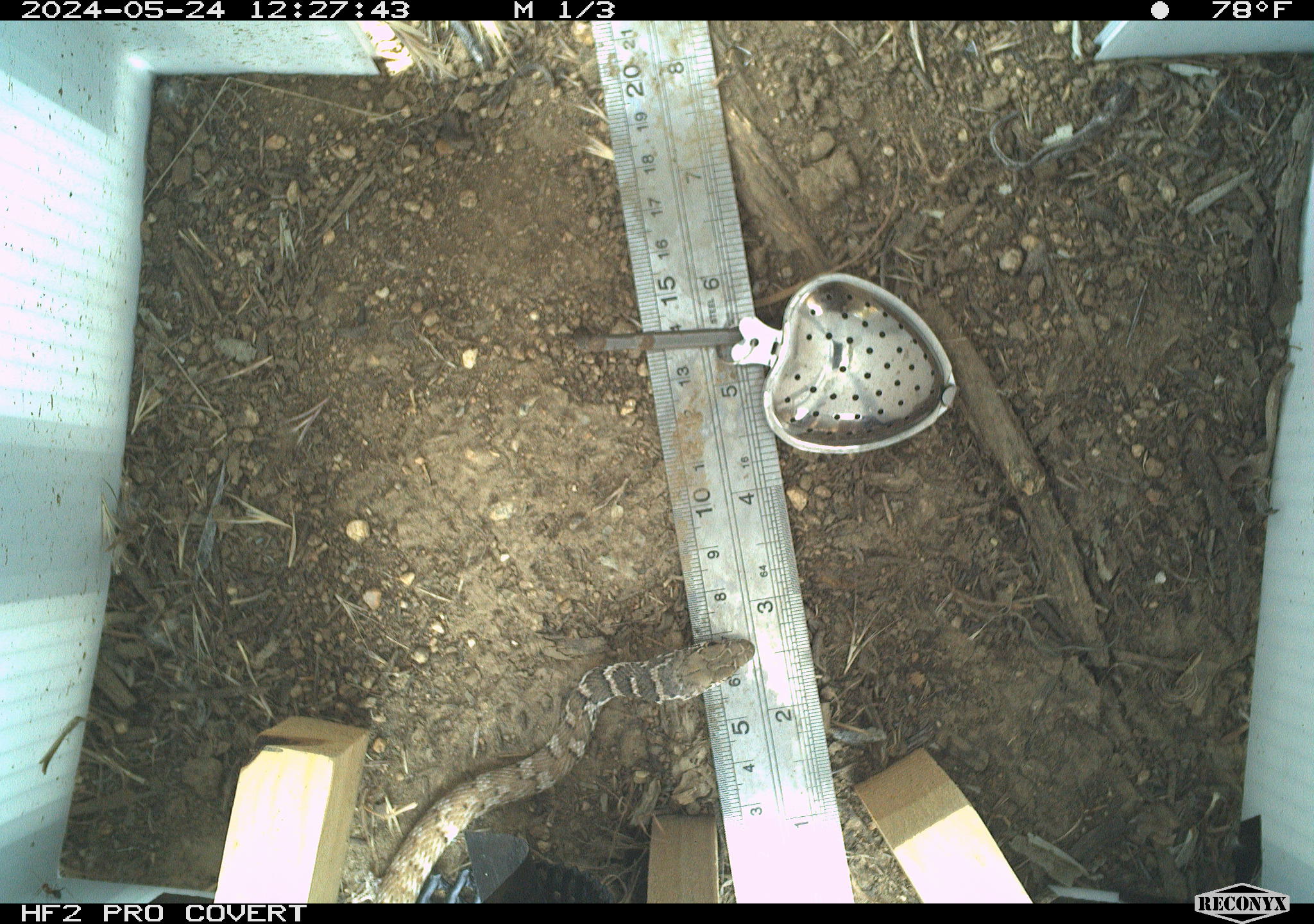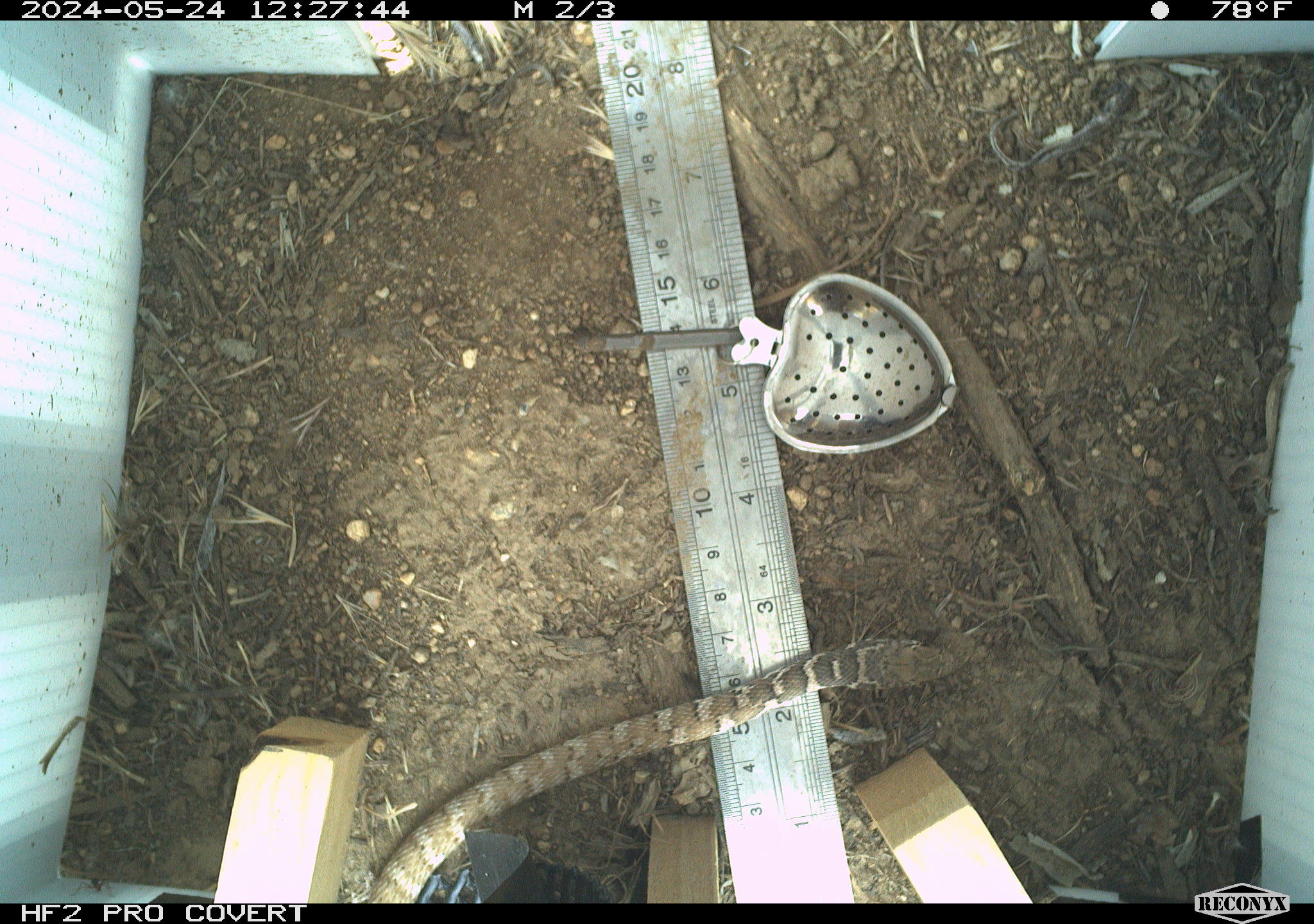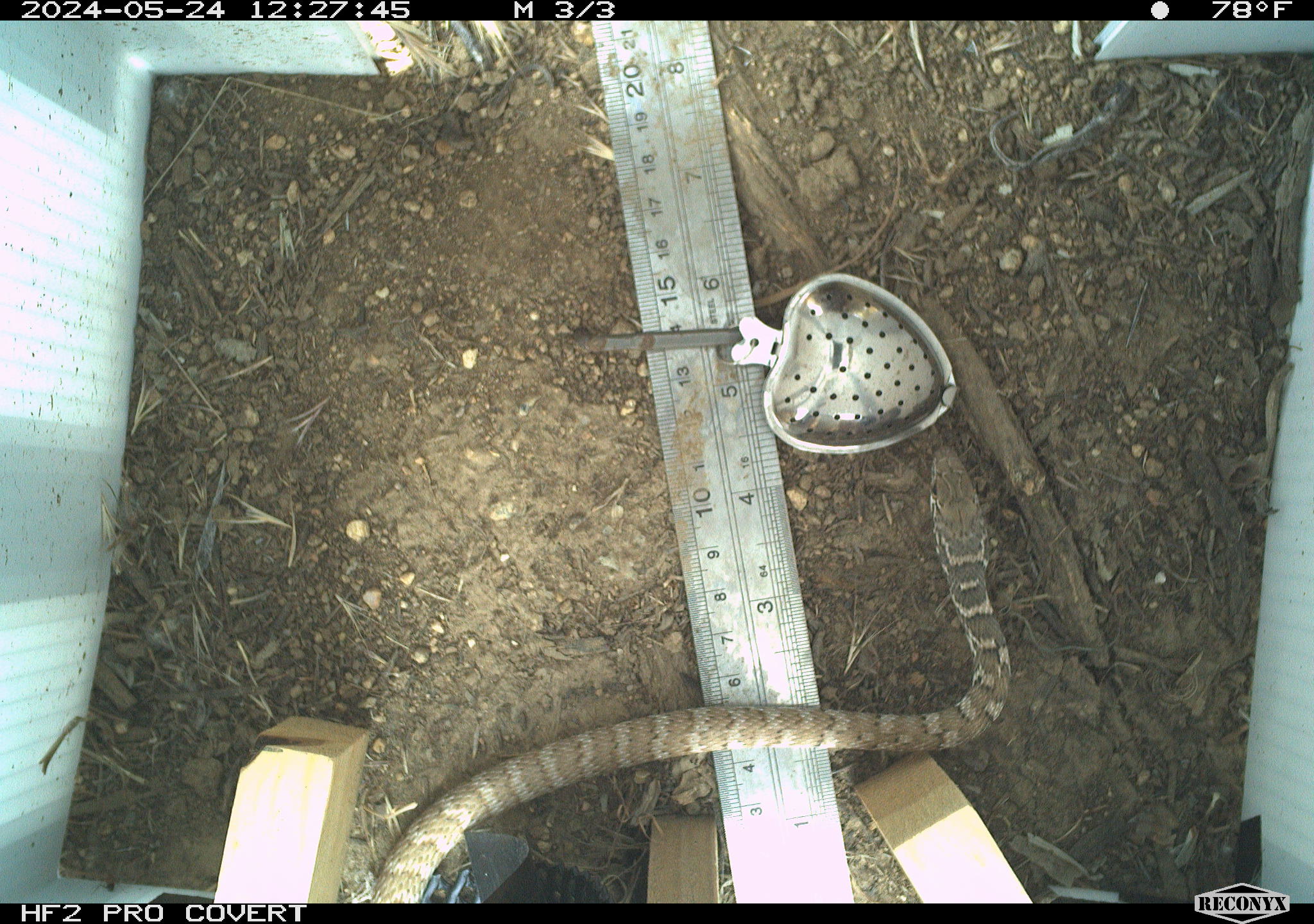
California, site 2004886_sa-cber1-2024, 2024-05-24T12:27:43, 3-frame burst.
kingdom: Animalia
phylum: Chordata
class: Reptilia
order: Squamata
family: Colubridae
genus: Masticophis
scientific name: Masticophis flagellum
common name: coachwhip